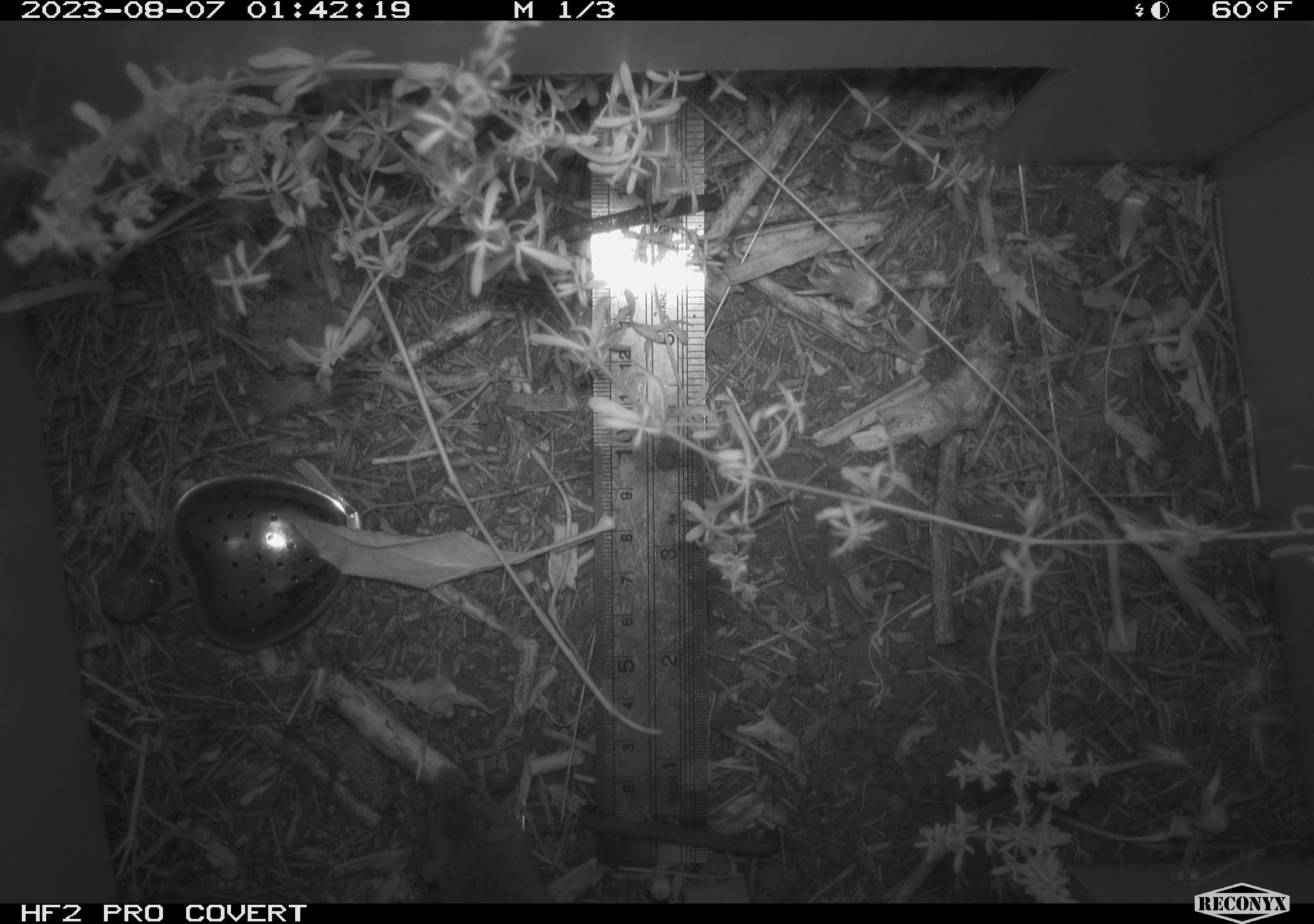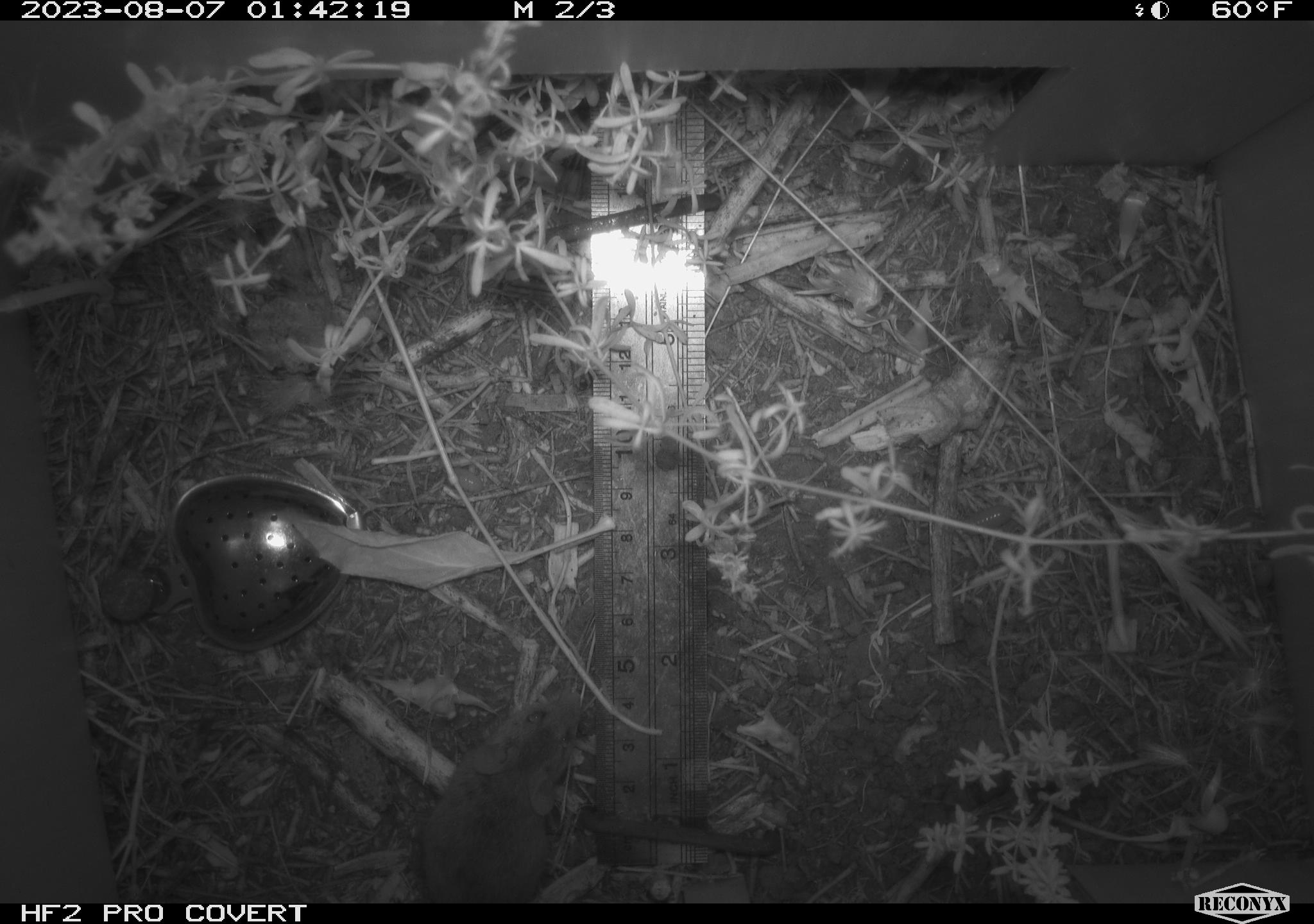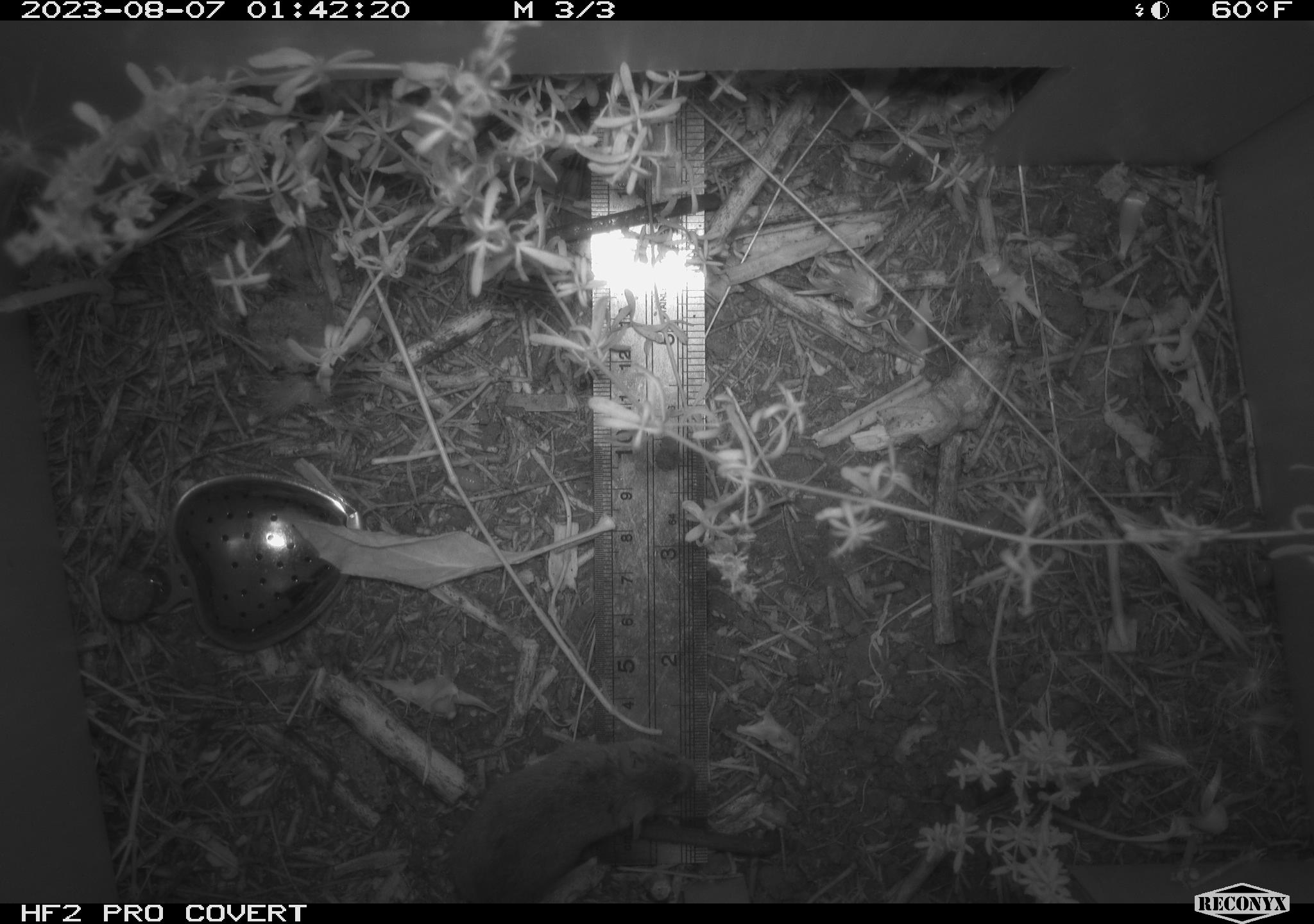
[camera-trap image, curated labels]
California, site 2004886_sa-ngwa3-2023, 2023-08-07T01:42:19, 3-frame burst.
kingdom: Animalia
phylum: Chordata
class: Mammalia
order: Rodentia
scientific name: Rodentia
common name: mouse species